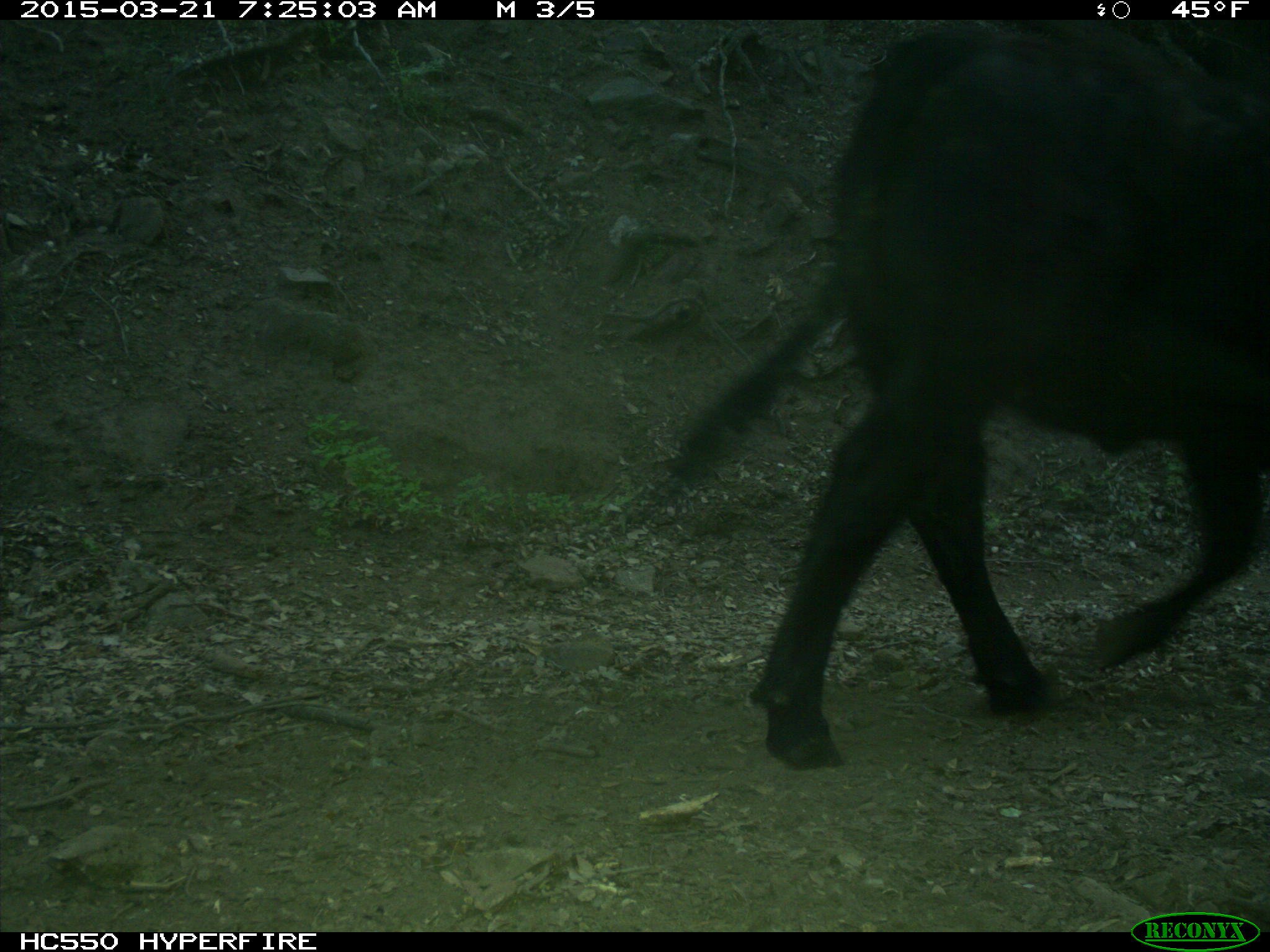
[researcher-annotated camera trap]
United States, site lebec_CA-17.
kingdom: Animalia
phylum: Chordata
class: Mammalia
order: Artiodactyla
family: Bovidae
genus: Bos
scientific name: Bos taurus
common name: domestic cow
Bos taurus (domestic cow).